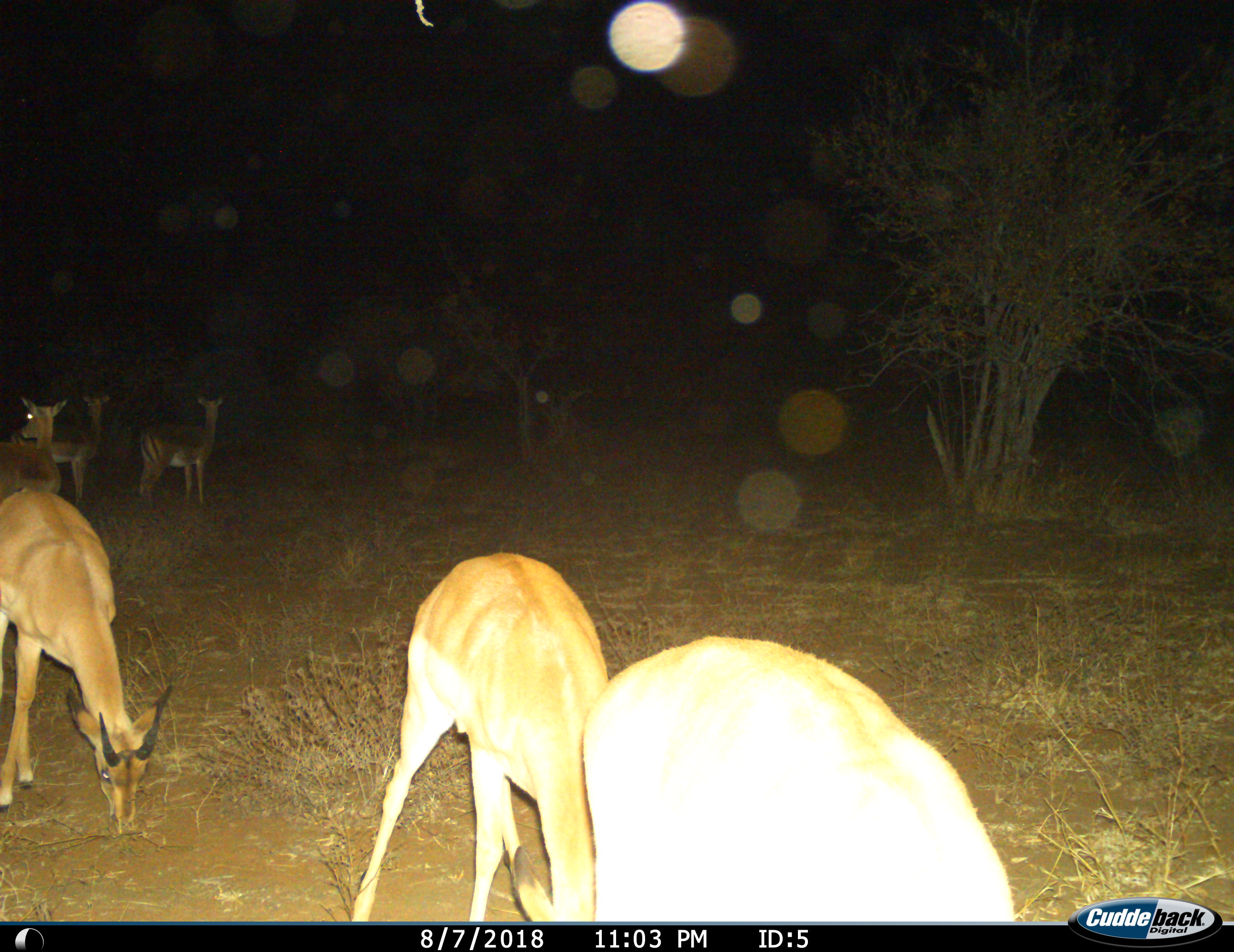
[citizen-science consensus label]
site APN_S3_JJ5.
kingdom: Animalia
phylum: Chordata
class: Mammalia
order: Artiodactyla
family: Bovidae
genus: Aepyceros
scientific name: Aepyceros melampus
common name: impala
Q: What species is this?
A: Impala (Aepyceros melampus).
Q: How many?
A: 6.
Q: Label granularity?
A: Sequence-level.